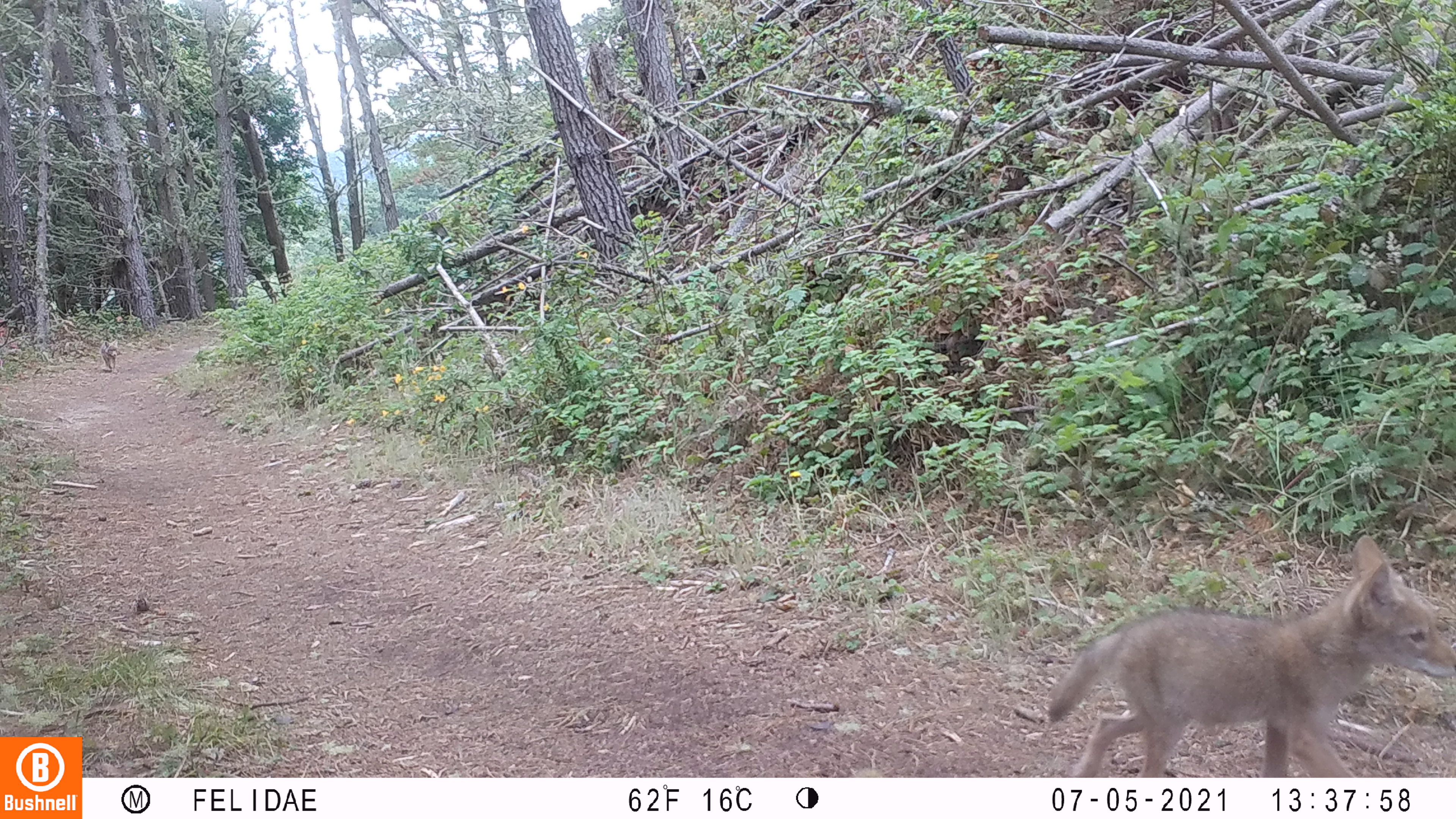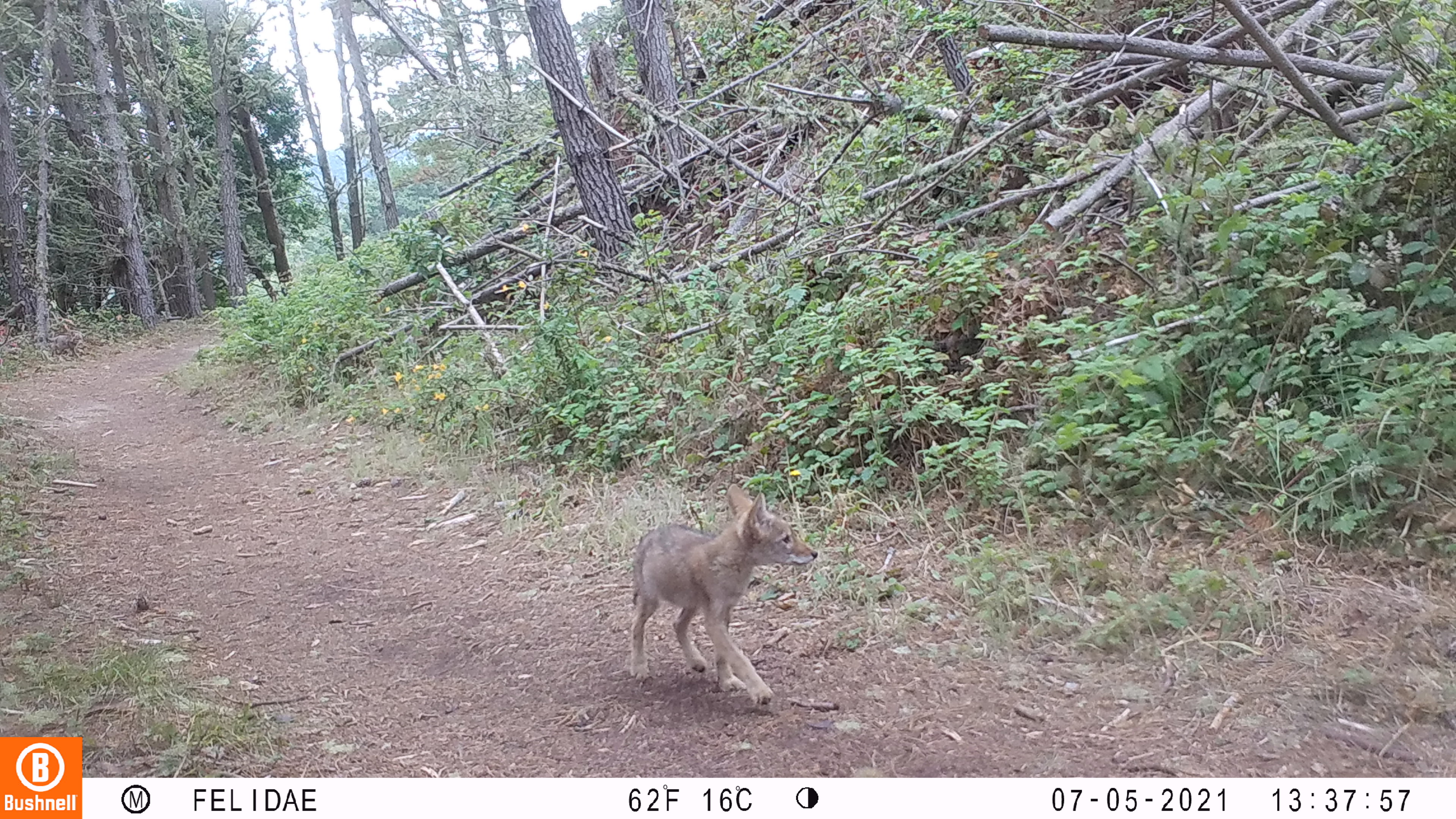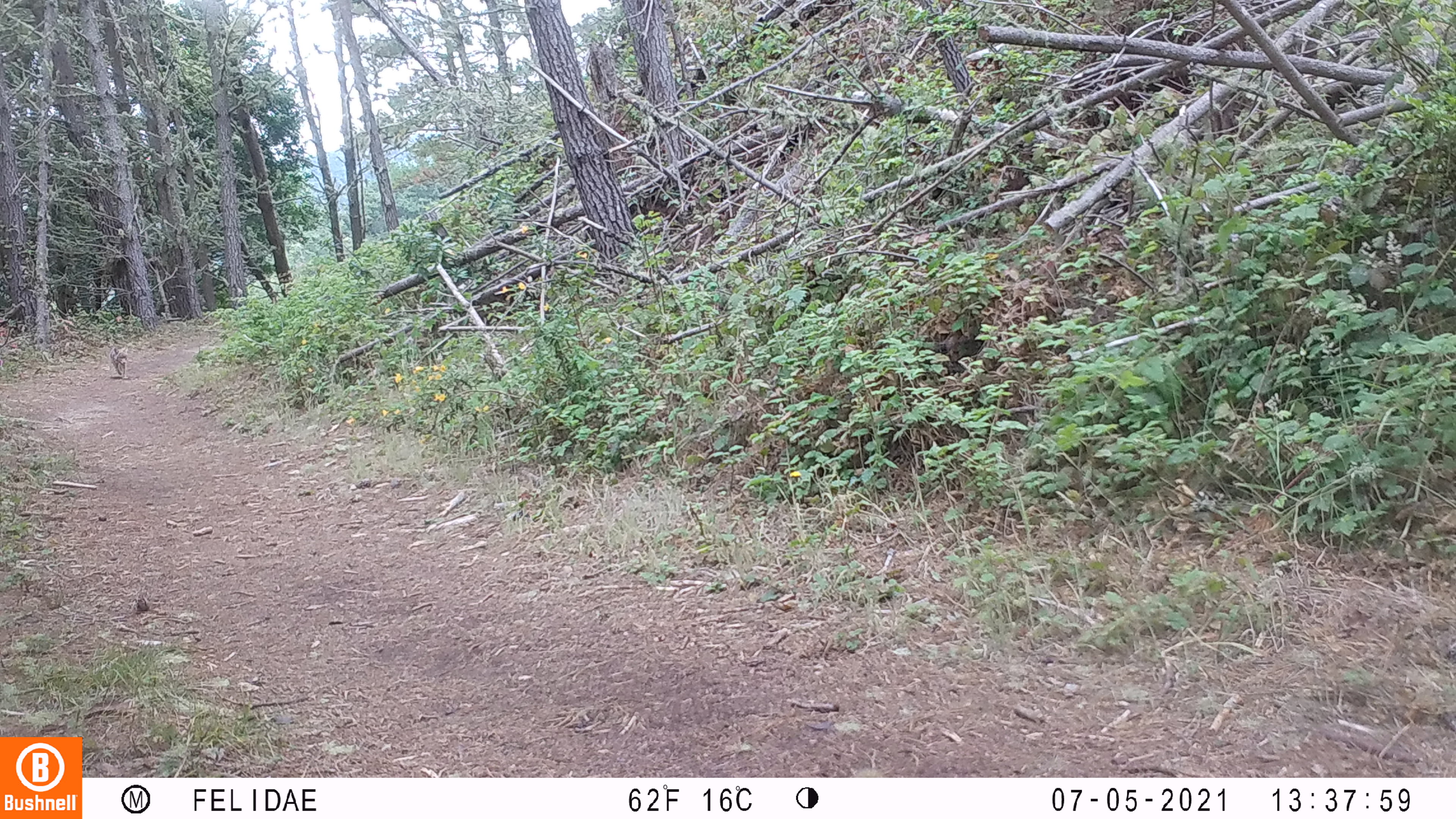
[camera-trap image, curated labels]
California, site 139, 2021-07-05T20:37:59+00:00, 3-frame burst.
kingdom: Animalia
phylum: Chordata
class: Mammalia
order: Carnivora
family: Canidae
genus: Canis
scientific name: Canis latrans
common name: coyote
Coyote (Canis latrans).